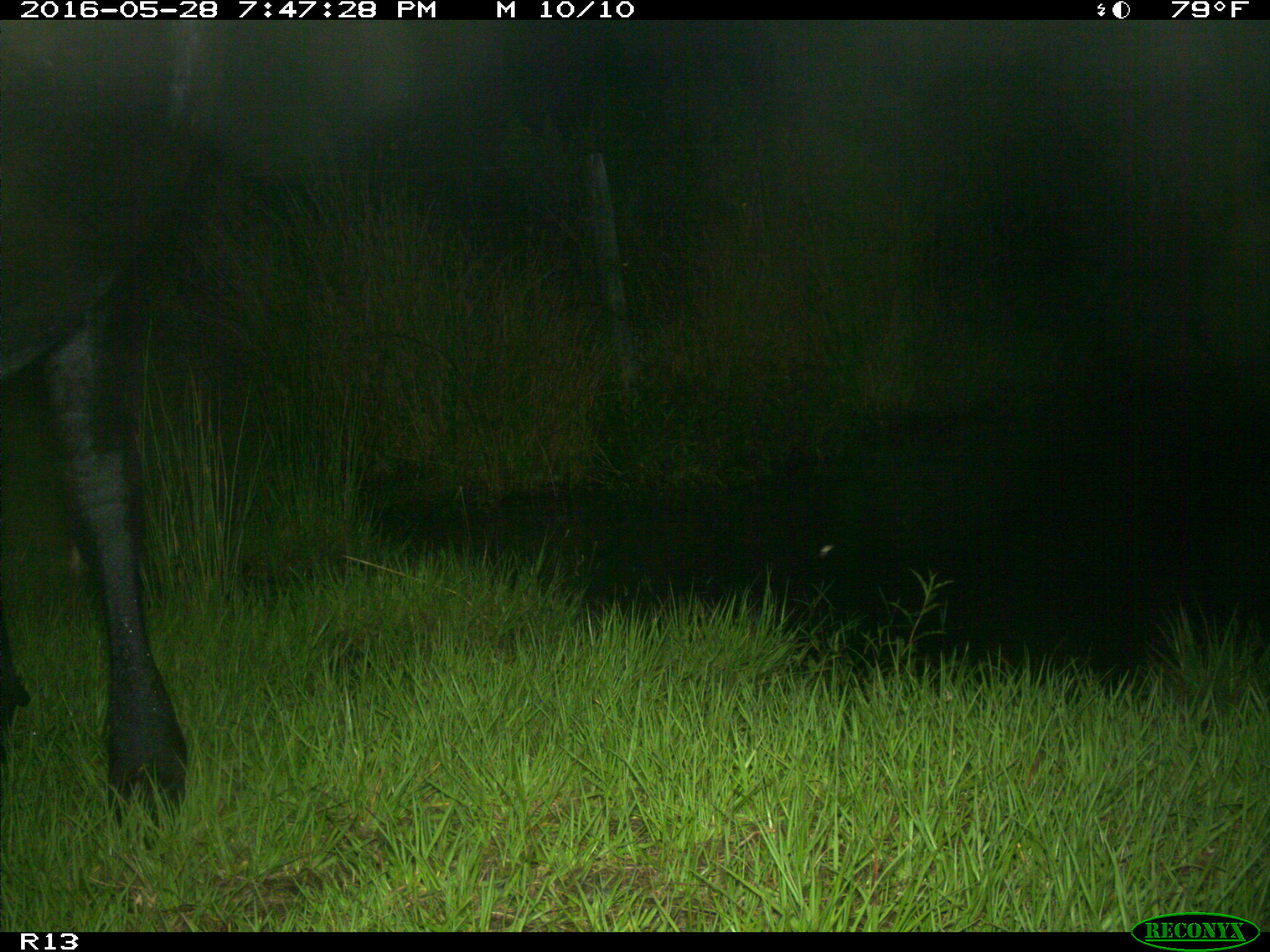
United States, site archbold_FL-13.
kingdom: Animalia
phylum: Chordata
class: Mammalia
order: Artiodactyla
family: Bovidae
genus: Bos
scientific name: Bos taurus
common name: domestic cow